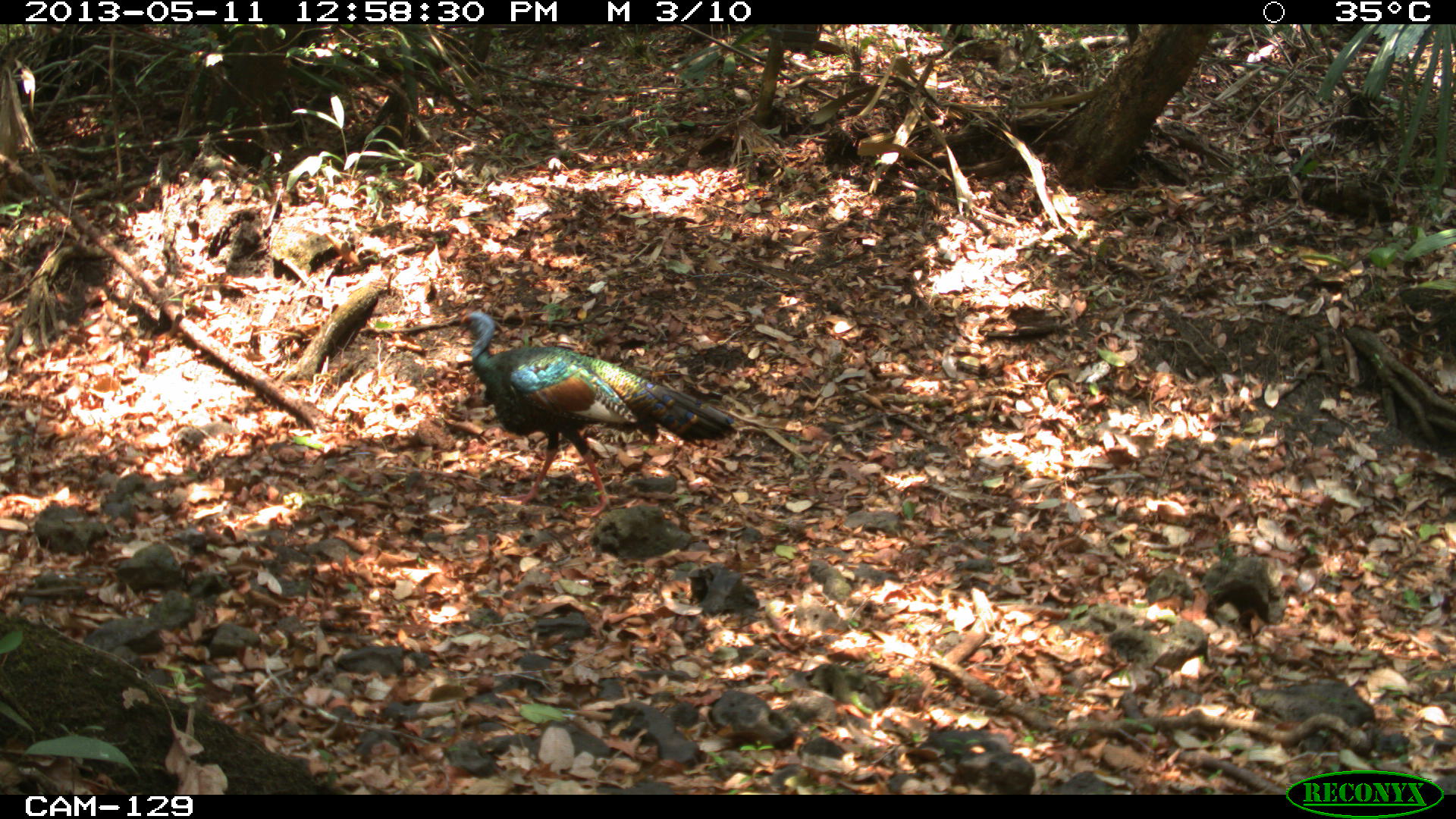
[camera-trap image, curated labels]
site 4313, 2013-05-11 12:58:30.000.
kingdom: Animalia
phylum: Chordata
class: Aves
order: Galliformes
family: Phasianidae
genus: Meleagris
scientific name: Meleagris ocellata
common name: ocellated turkey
Meleagris ocellata (ocellated turkey), count 1, sex male.